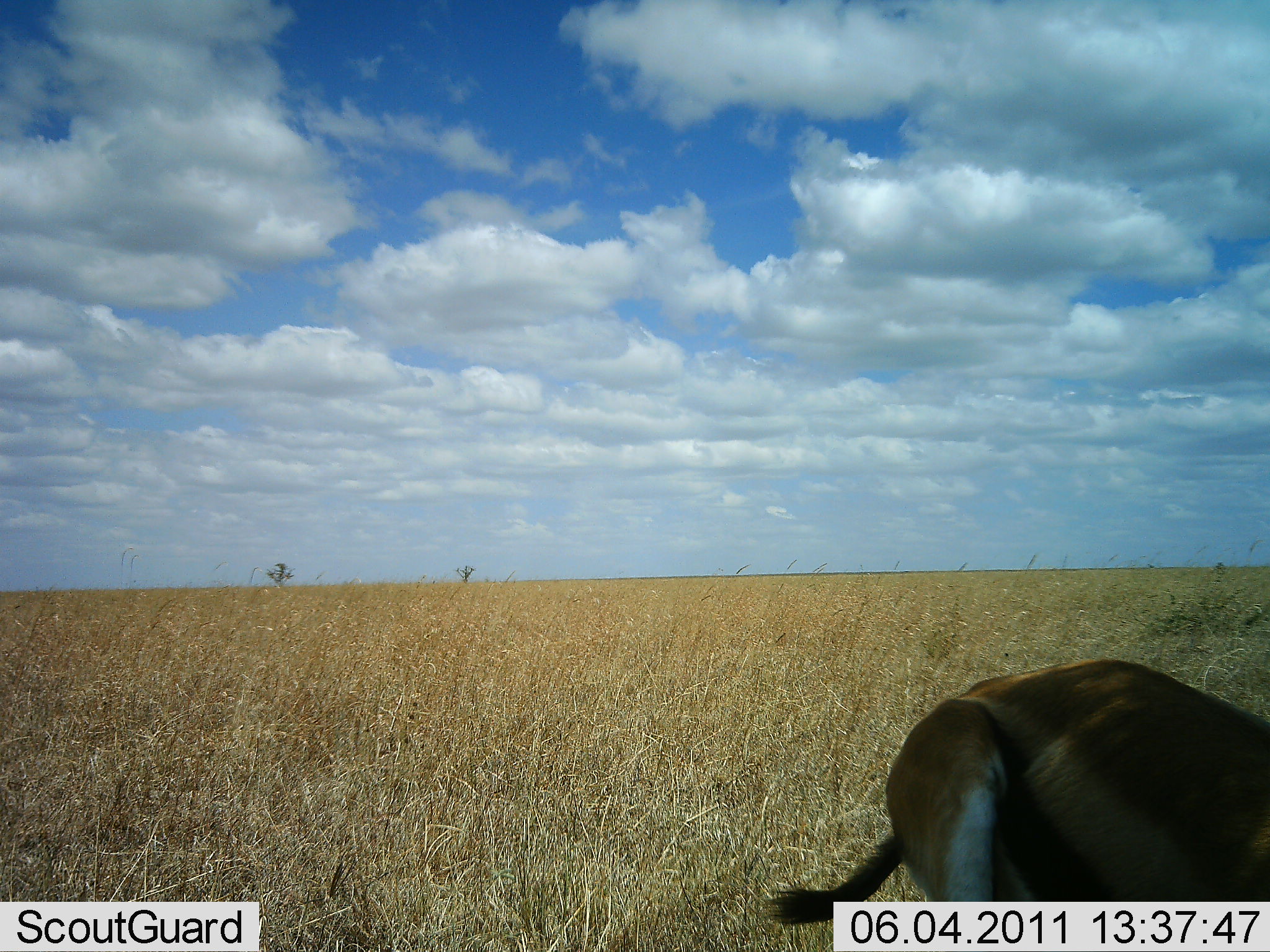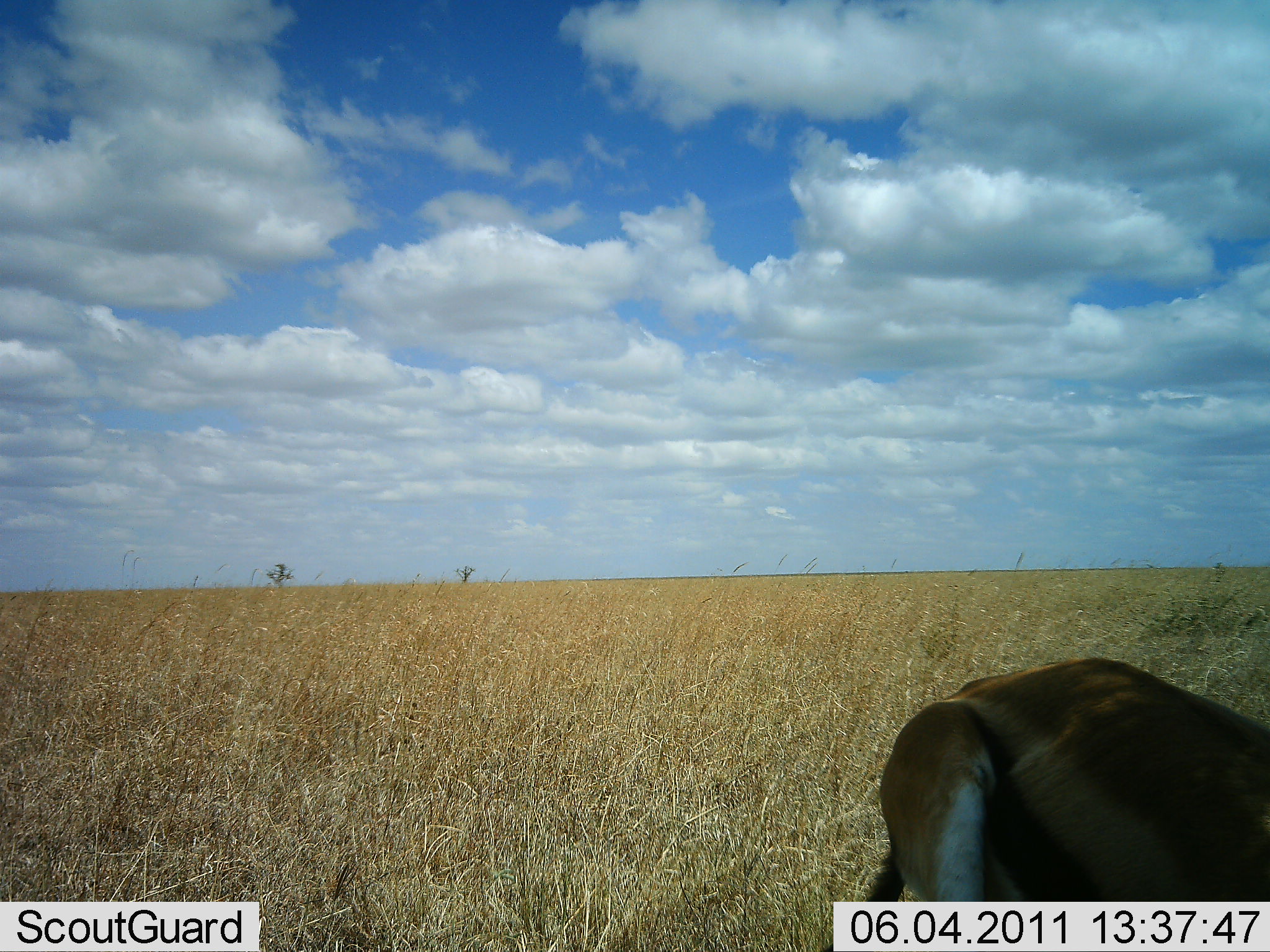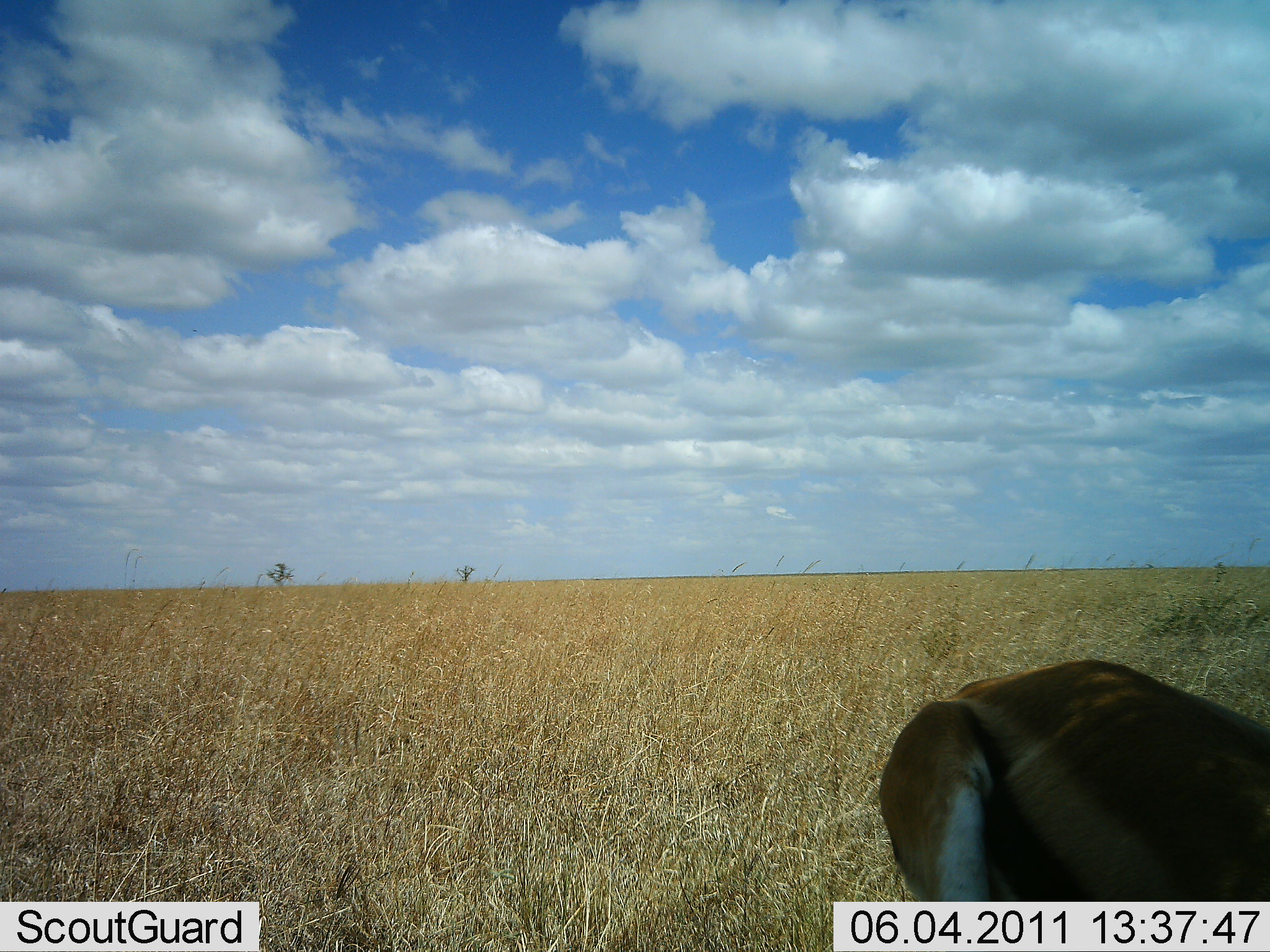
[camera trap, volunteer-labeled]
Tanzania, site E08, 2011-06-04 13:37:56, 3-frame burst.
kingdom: Animalia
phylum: Chordata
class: Mammalia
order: Artiodactyla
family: Bovidae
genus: Eudorcas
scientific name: Eudorcas thomsonii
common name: thomson's gazelle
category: gazellethomsons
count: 1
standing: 77%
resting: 0%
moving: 0%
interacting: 0%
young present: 0%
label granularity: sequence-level